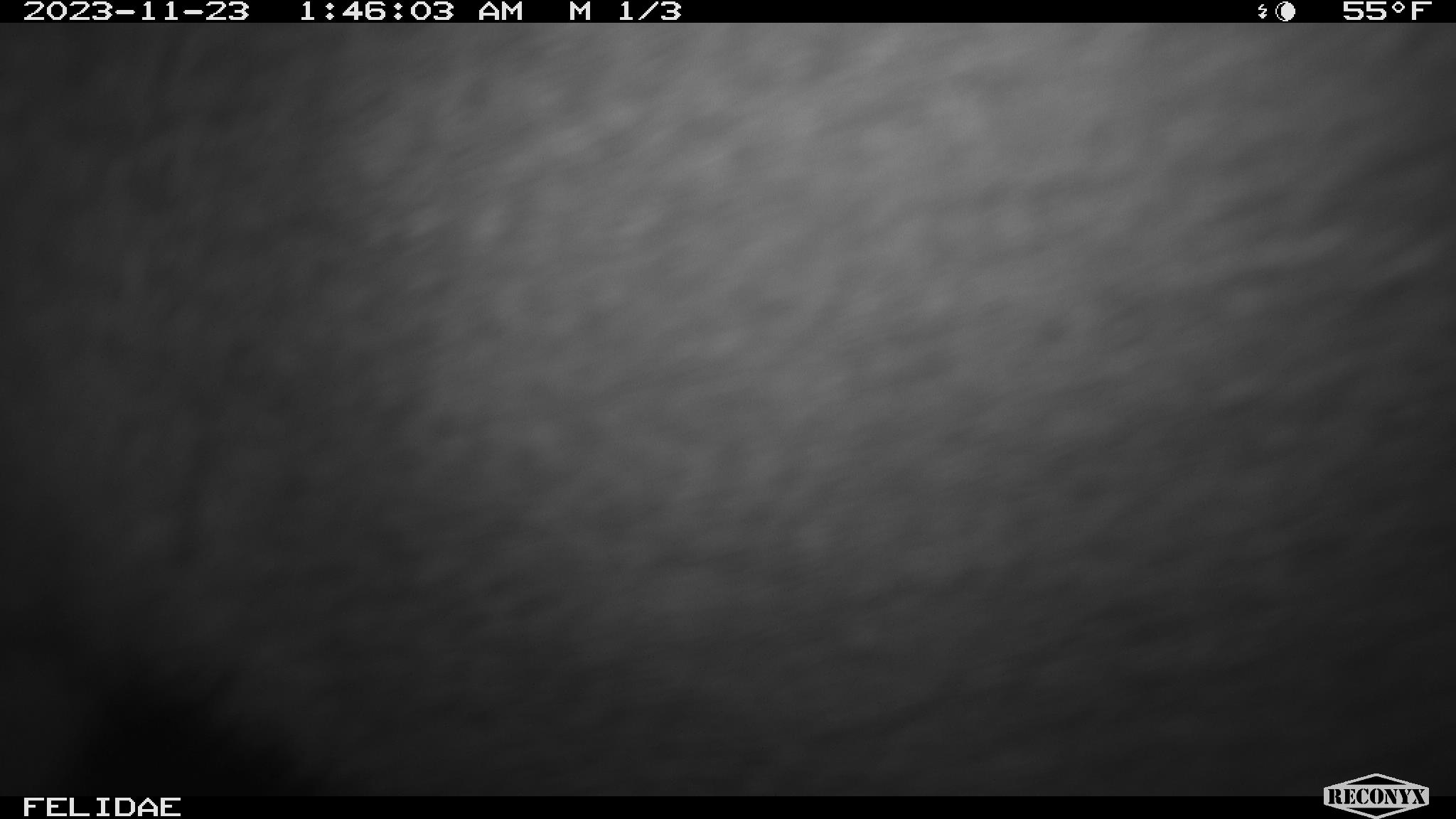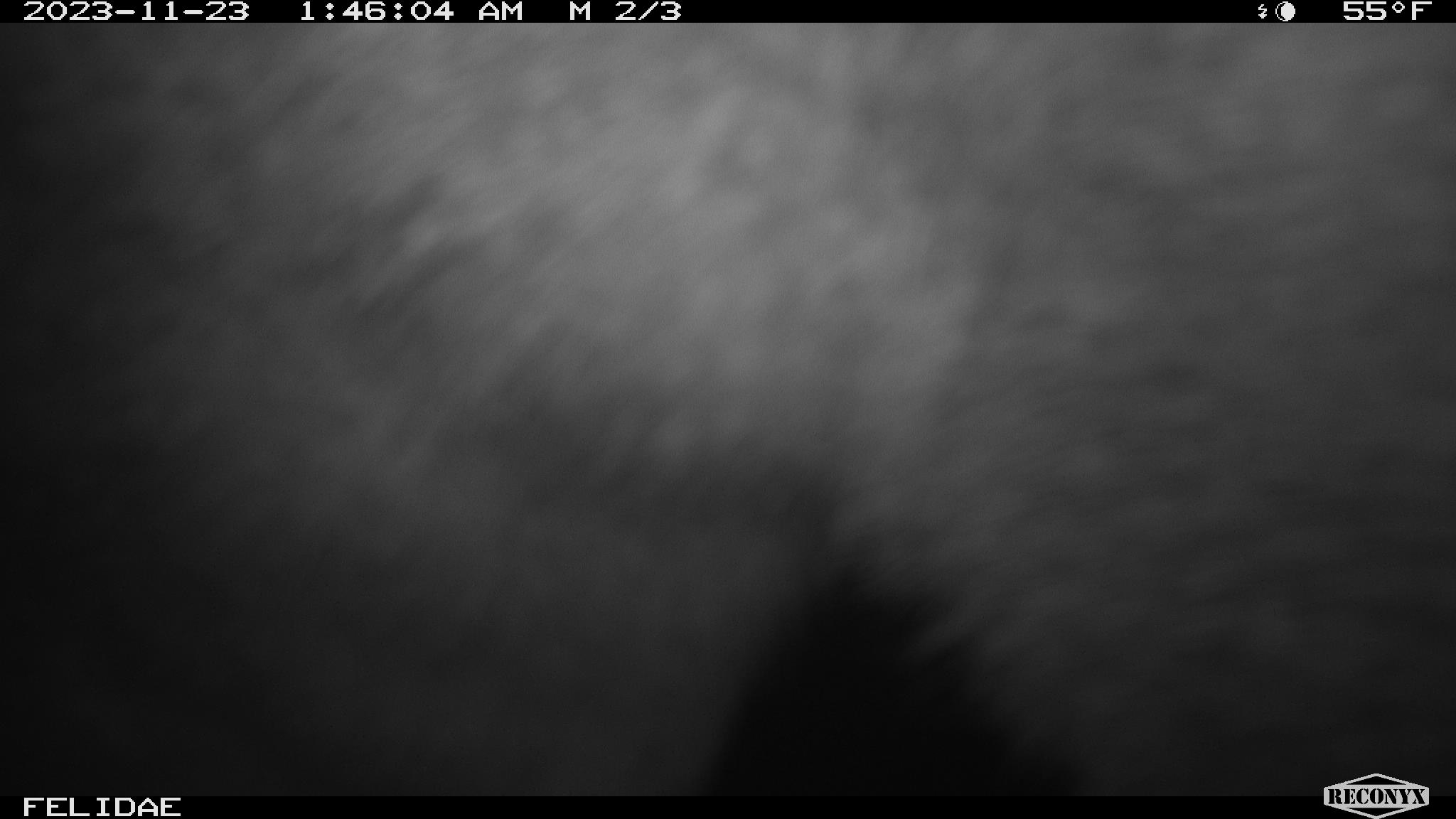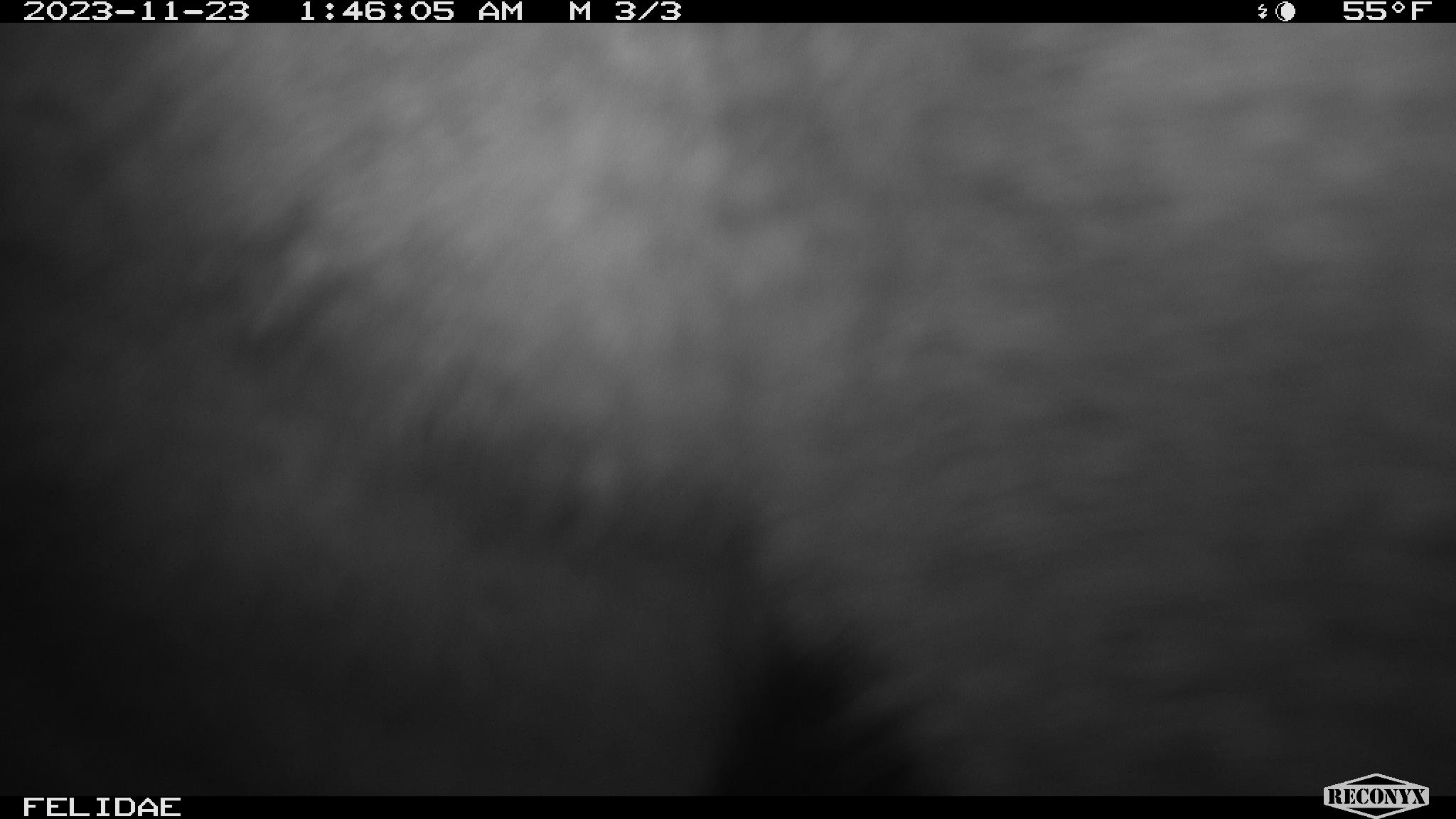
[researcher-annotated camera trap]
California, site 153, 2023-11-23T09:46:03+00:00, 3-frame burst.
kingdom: Animalia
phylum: Chordata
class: Mammalia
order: Artiodactyla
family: Cervidae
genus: Odocoileus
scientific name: Odocoileus hemionus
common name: mule deer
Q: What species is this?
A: Mule deer (Odocoileus hemionus).